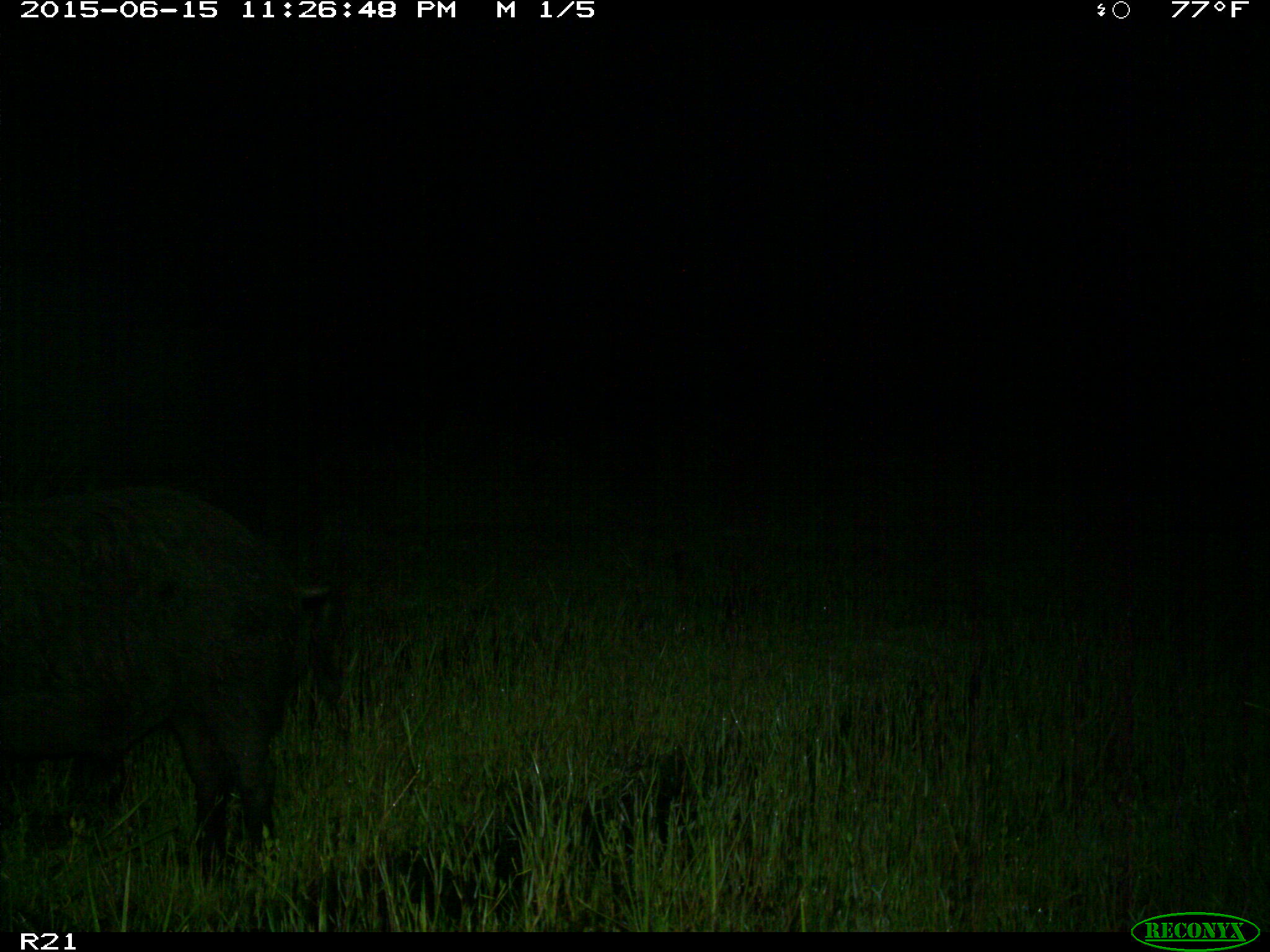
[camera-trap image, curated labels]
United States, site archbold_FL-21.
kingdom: Animalia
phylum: Chordata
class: Mammalia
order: Artiodactyla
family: Suidae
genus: Sus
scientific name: Sus scrofa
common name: wild boar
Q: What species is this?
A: Sus scrofa (wild boar).